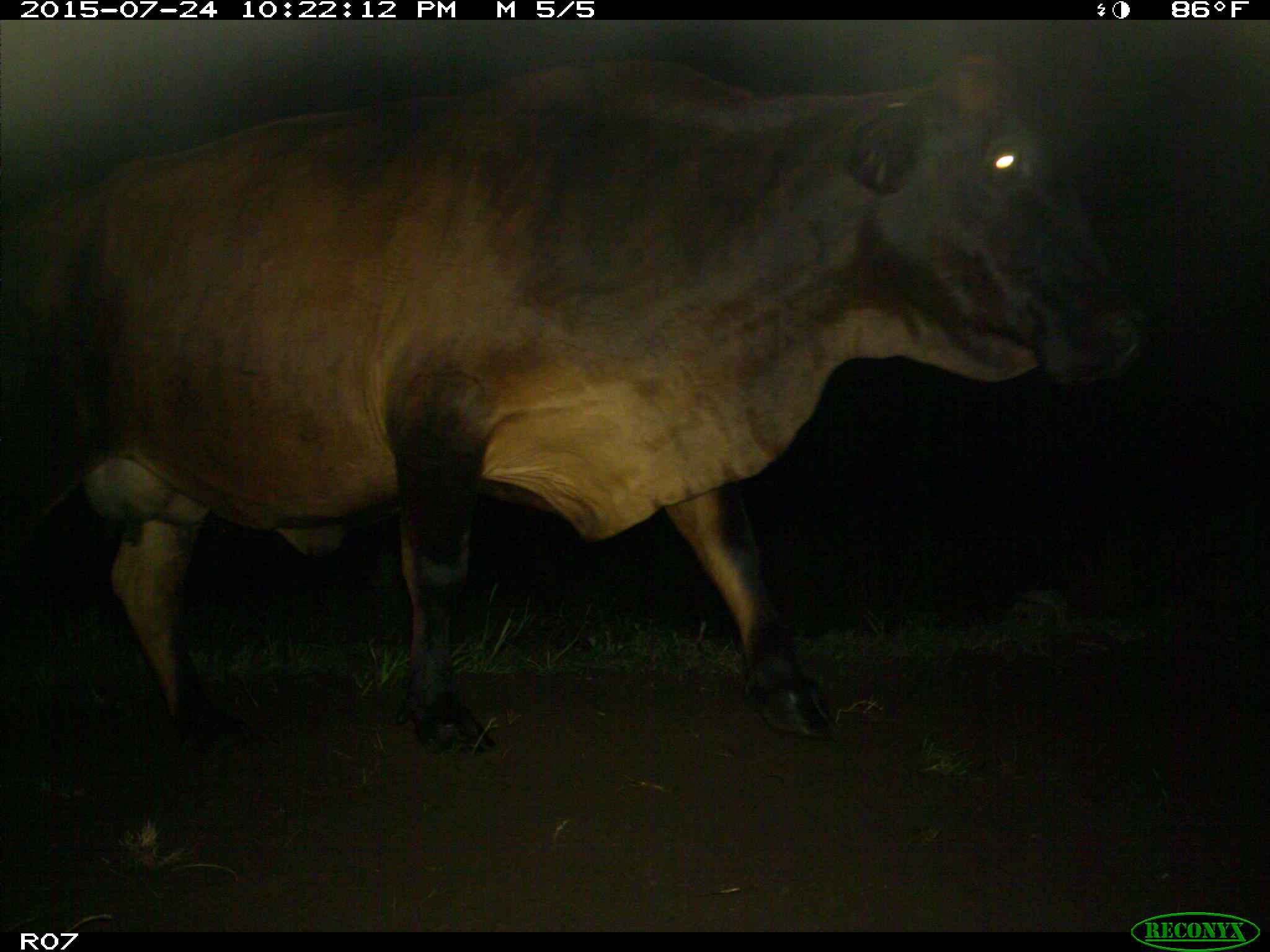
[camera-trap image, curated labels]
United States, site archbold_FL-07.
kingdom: Animalia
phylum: Chordata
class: Mammalia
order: Artiodactyla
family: Bovidae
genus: Bos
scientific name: Bos taurus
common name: domestic cow